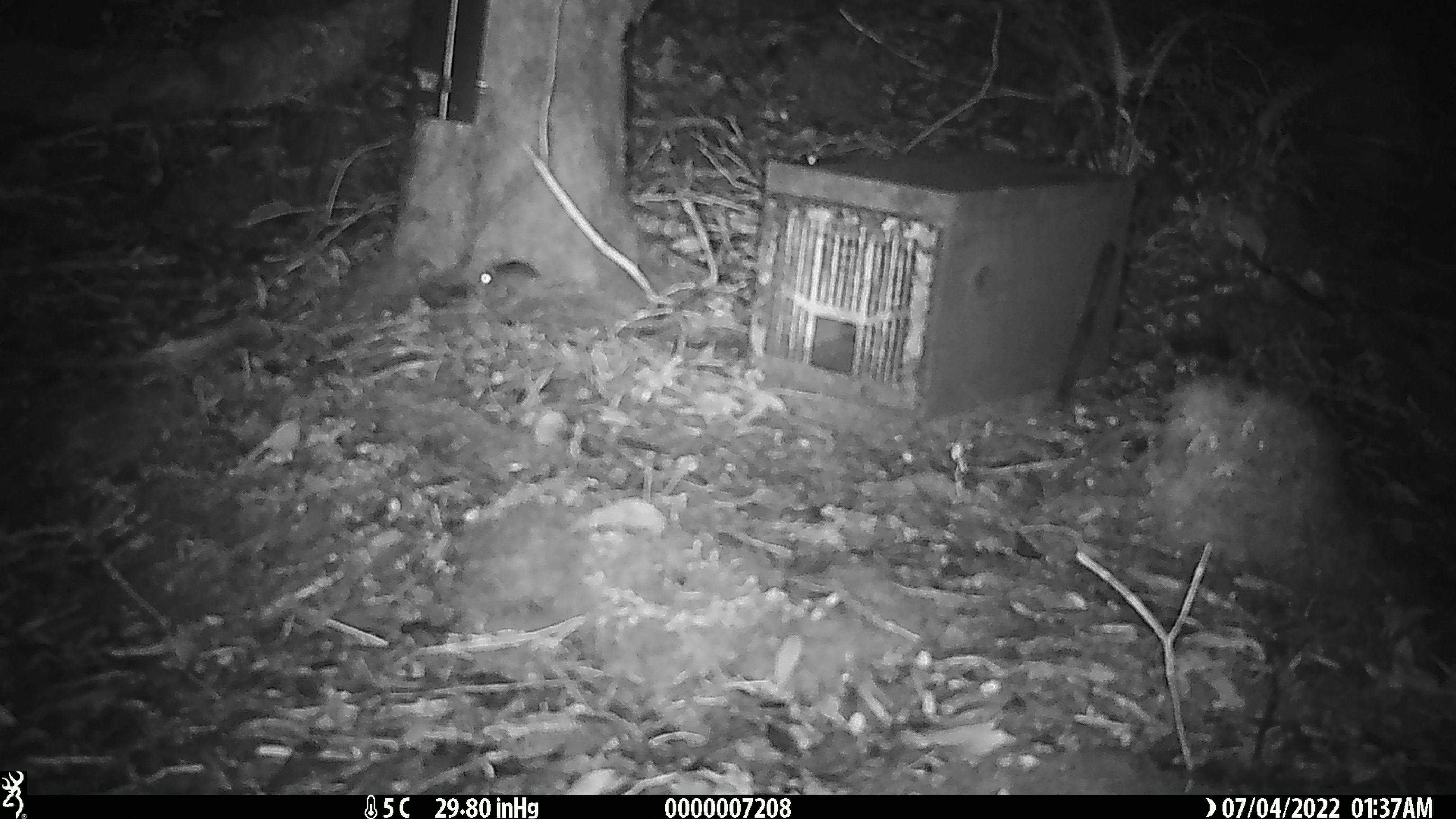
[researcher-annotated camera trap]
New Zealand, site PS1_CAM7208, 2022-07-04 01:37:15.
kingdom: Animalia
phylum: Chordata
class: Mammalia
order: Rodentia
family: Muridae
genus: Mus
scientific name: Mus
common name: mouse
Mouse (Mus).